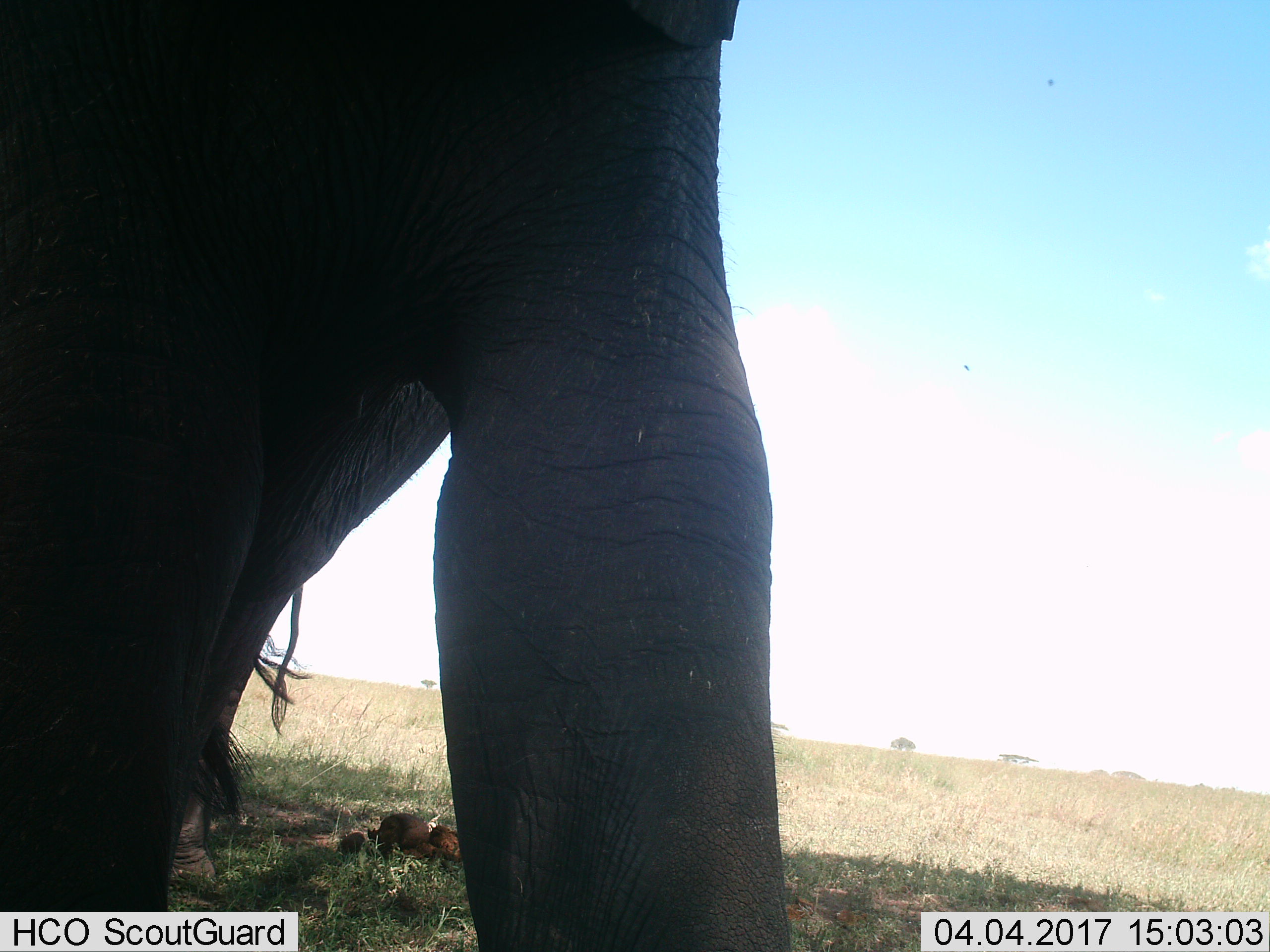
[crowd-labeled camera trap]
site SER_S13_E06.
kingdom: Animalia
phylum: Chordata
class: Mammalia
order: Proboscidea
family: Elephantidae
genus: Loxodonta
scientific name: Loxodonta africana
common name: african bush elephant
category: elephant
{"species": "elephant (african bush elephant) (Loxodonta africana)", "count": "1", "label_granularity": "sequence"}